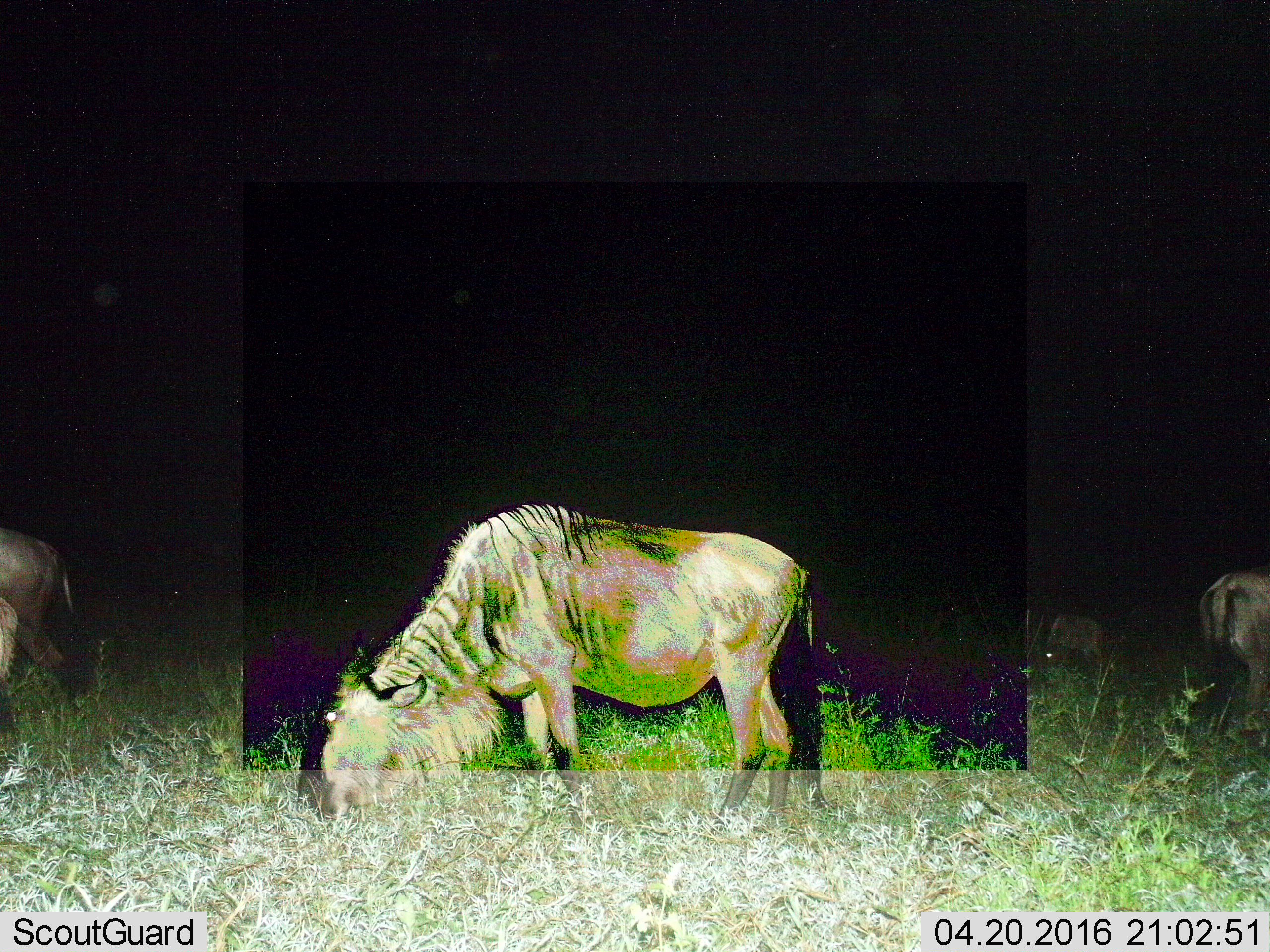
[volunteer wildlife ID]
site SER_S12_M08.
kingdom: Animalia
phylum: Chordata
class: Mammalia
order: Artiodactyla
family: Bovidae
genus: Connochaetes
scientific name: Connochaetes taurinus taurinus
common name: blue wildebeest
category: wildebeestblue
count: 4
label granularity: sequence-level